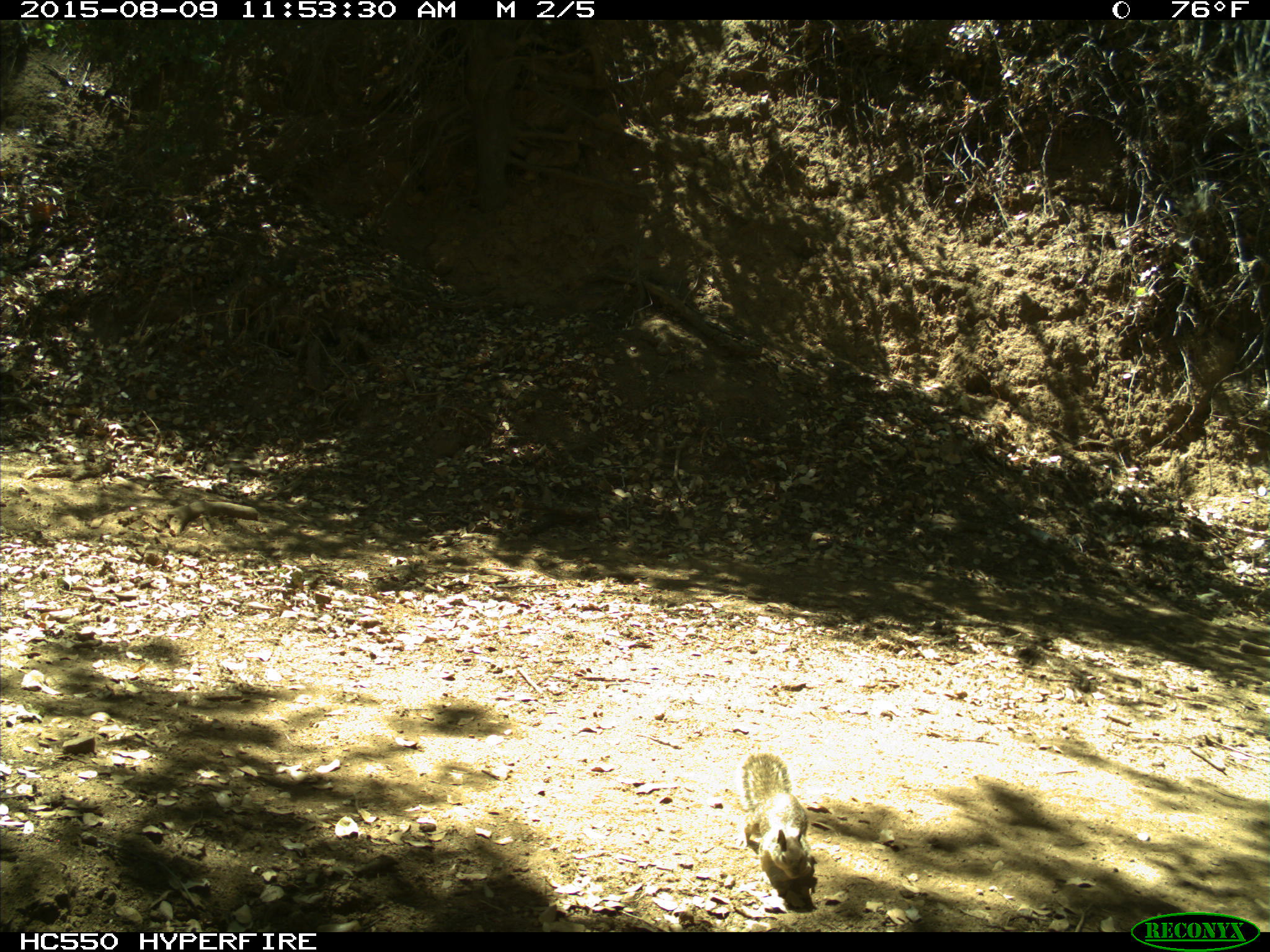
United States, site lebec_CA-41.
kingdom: Animalia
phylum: Chordata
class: Mammalia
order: Rodentia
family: Sciuridae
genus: Otospermophilus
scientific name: Otospermophilus beecheyi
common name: california ground squirrel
Otospermophilus beecheyi (california ground squirrel).